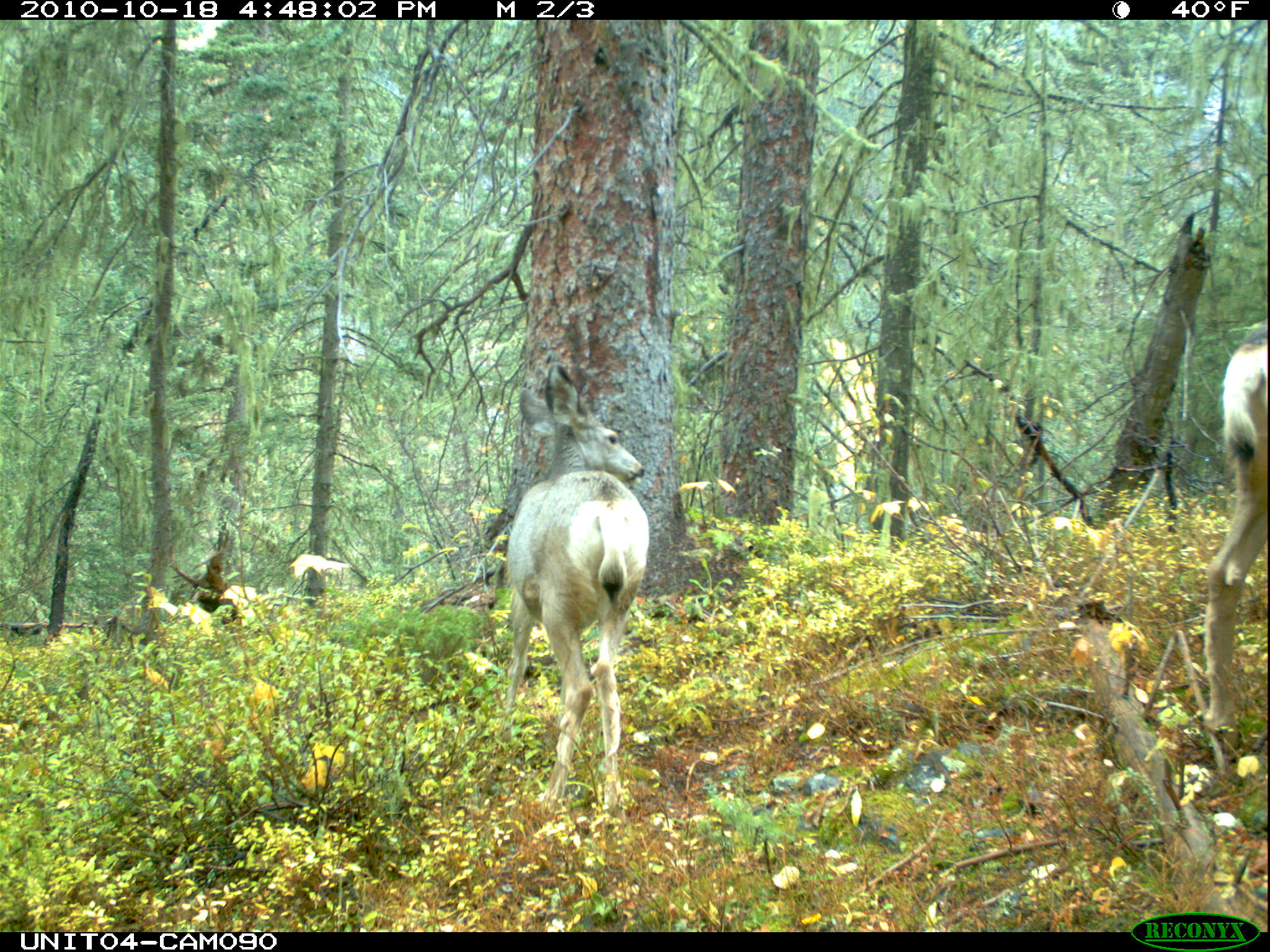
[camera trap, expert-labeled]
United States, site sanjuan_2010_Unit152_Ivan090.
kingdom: Animalia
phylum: Chordata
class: Mammalia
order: Artiodactyla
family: Cervidae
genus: Odocoileus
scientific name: Odocoileus hemionus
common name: mule deer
Odocoileus hemionus (mule deer).